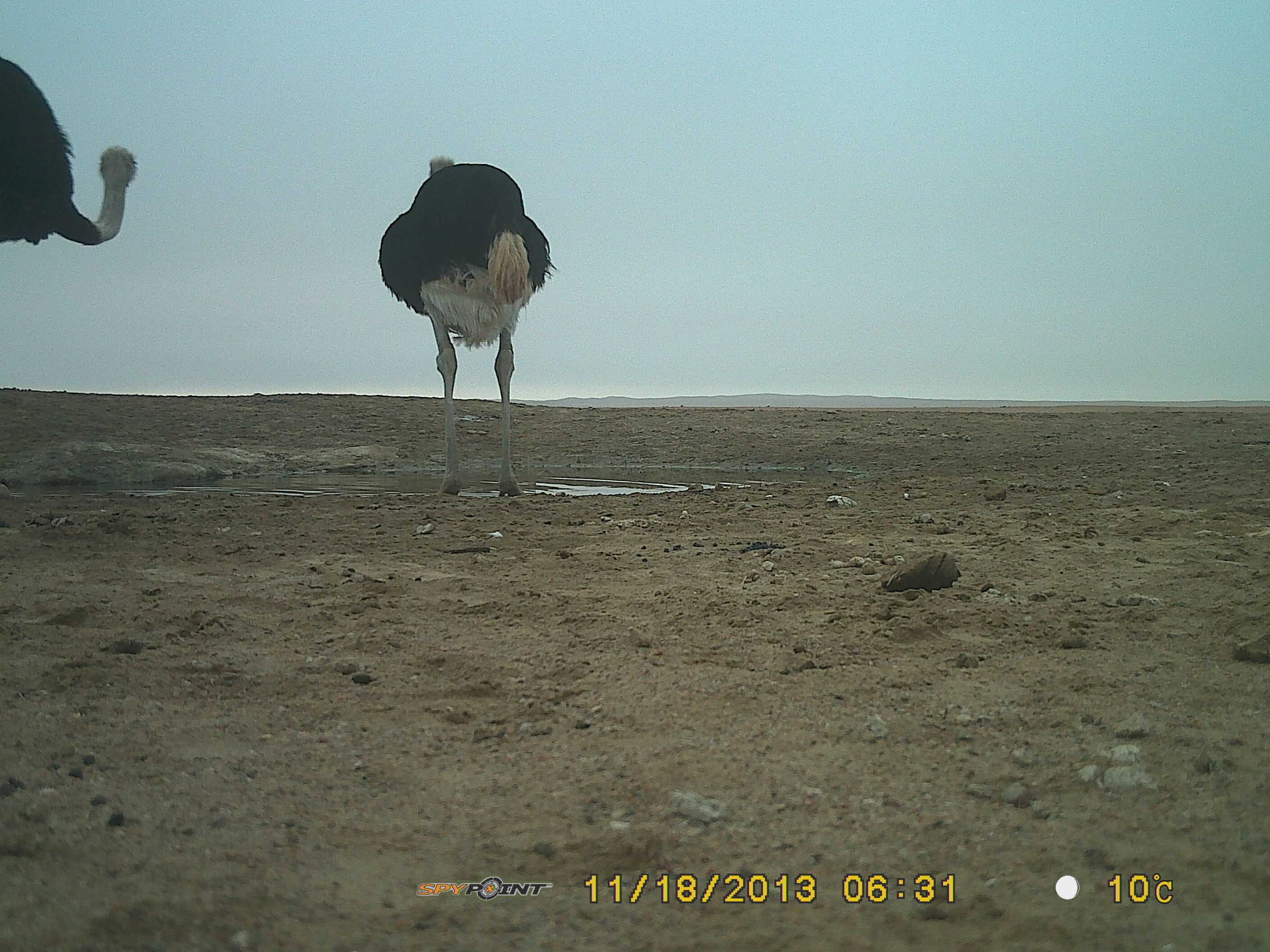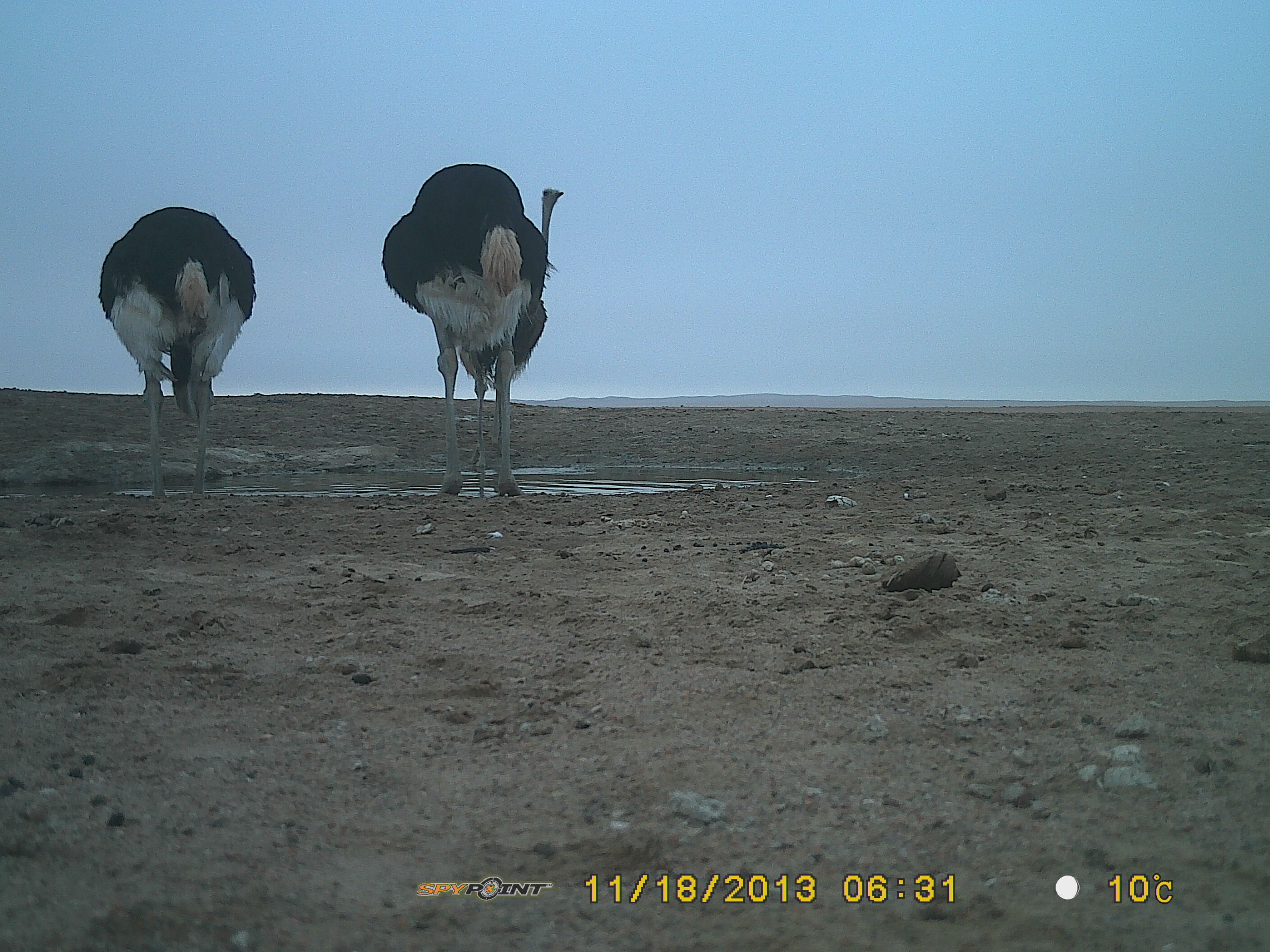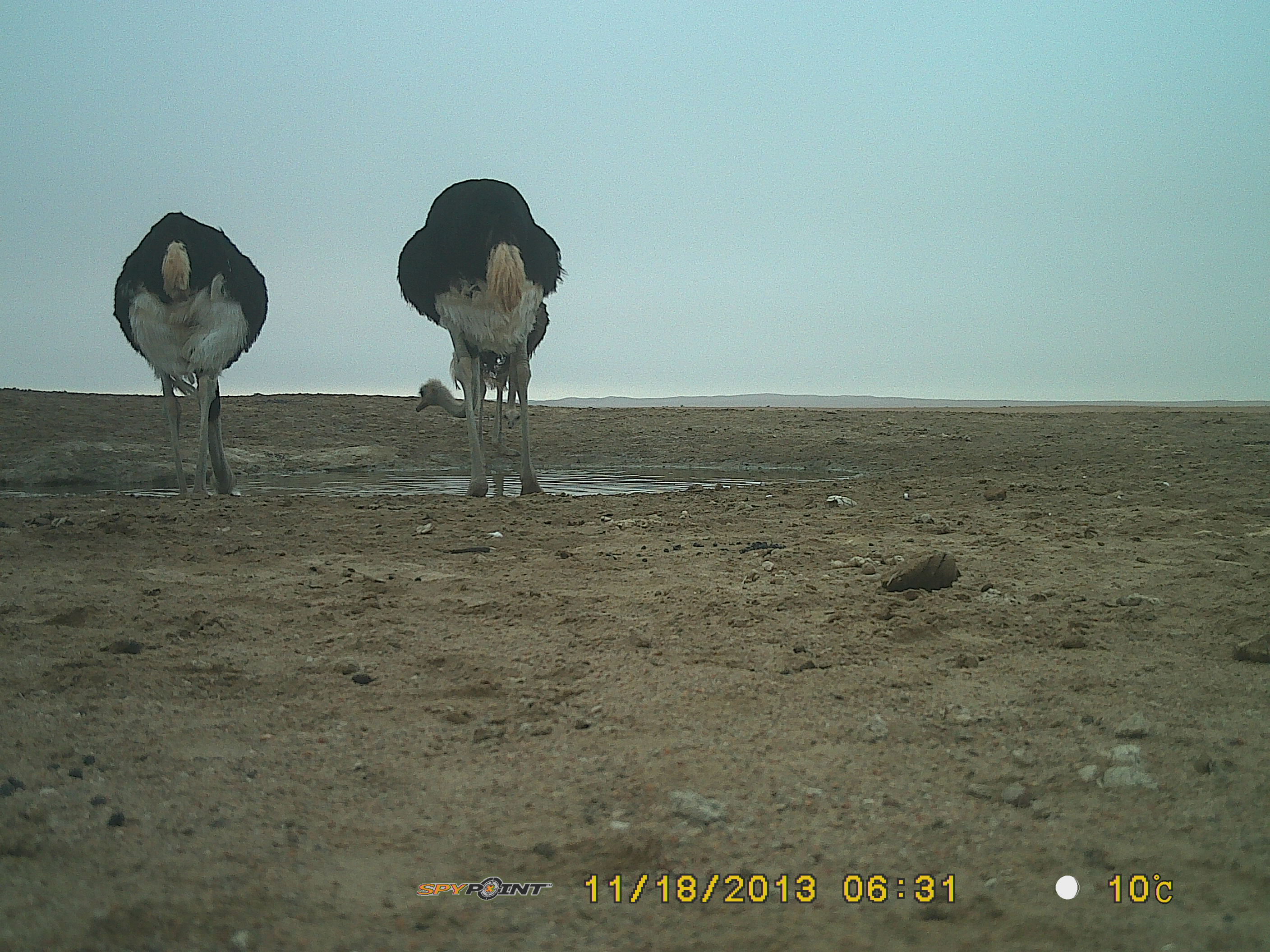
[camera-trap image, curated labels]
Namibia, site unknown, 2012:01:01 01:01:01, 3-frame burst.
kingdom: Animalia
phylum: Chordata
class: Aves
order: Struthioniformes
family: Struthionidae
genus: Struthio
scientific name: Struthio camelus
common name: common ostrich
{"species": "Struthio camelus (common ostrich)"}